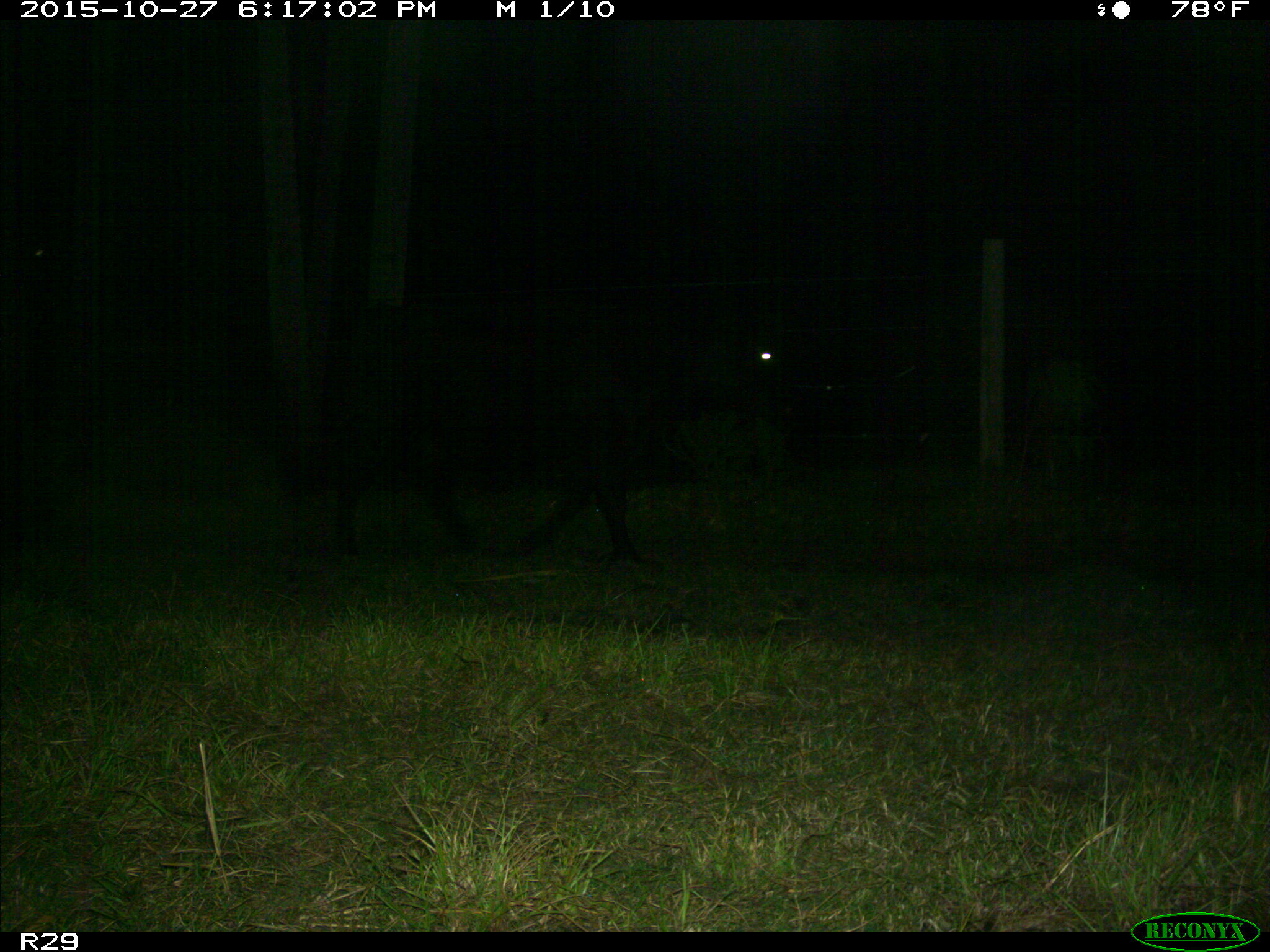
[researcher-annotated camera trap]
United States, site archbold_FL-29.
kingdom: Animalia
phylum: Chordata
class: Mammalia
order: Artiodactyla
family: Bovidae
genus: Bos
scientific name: Bos taurus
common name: domestic cow